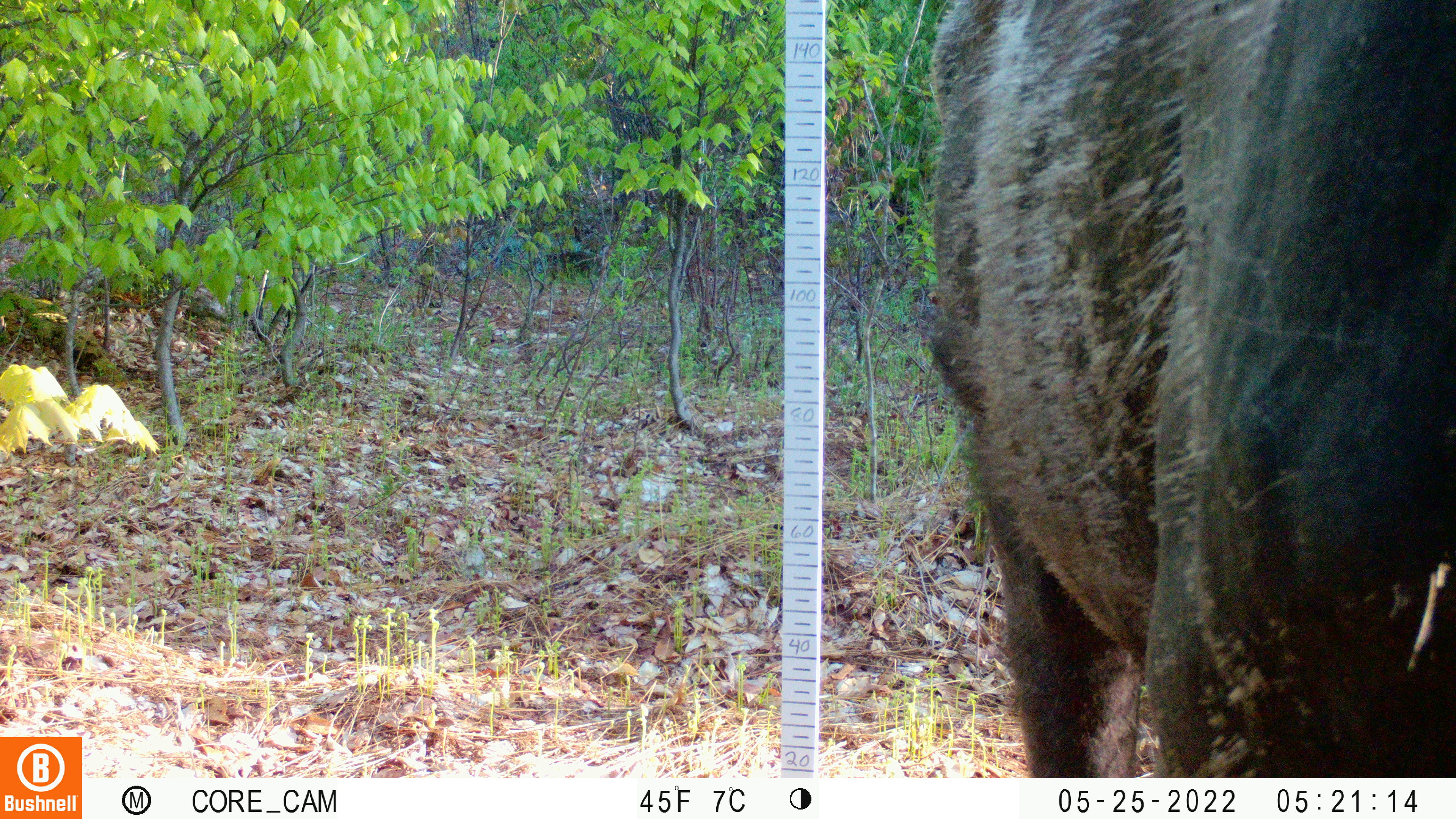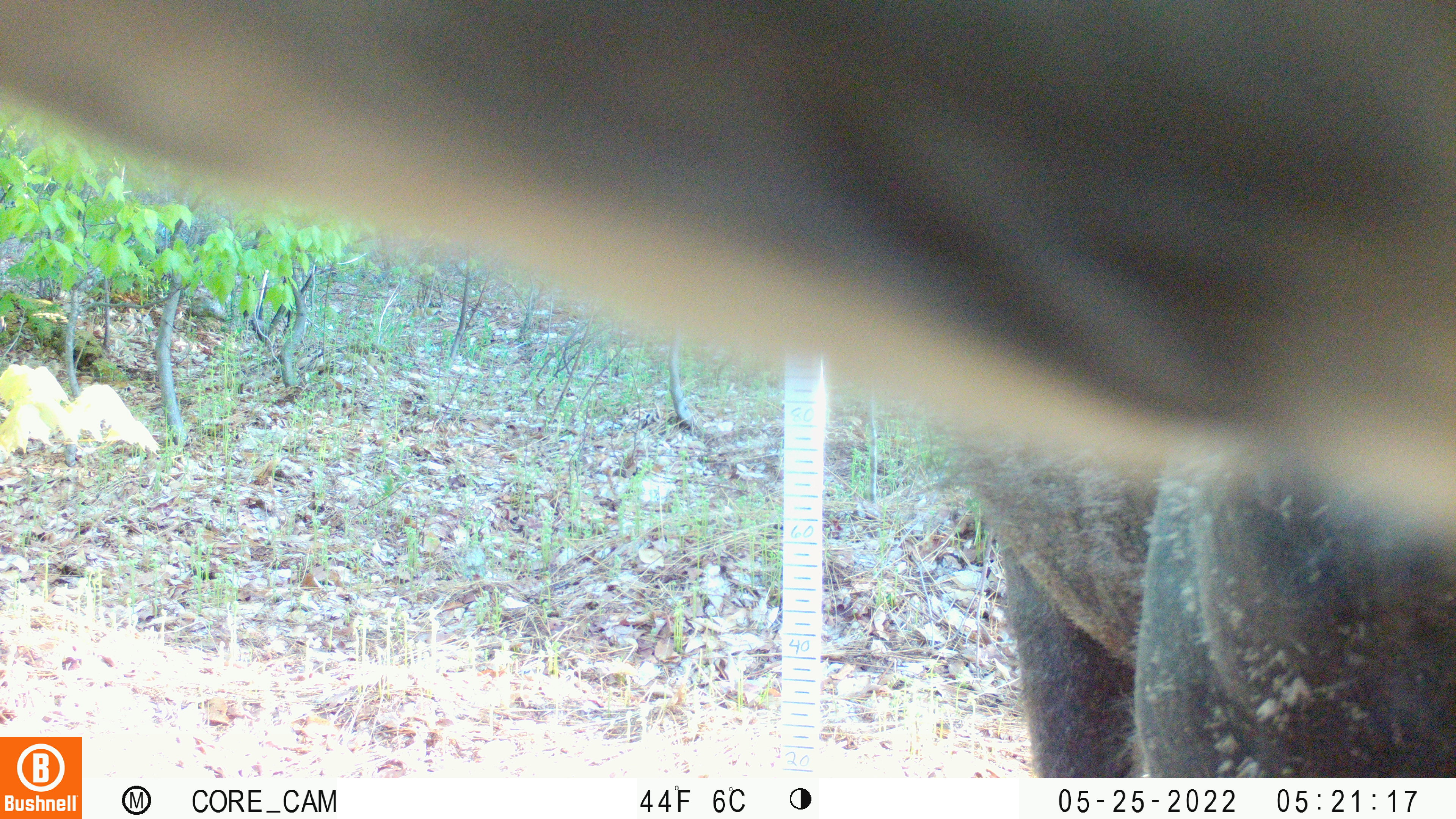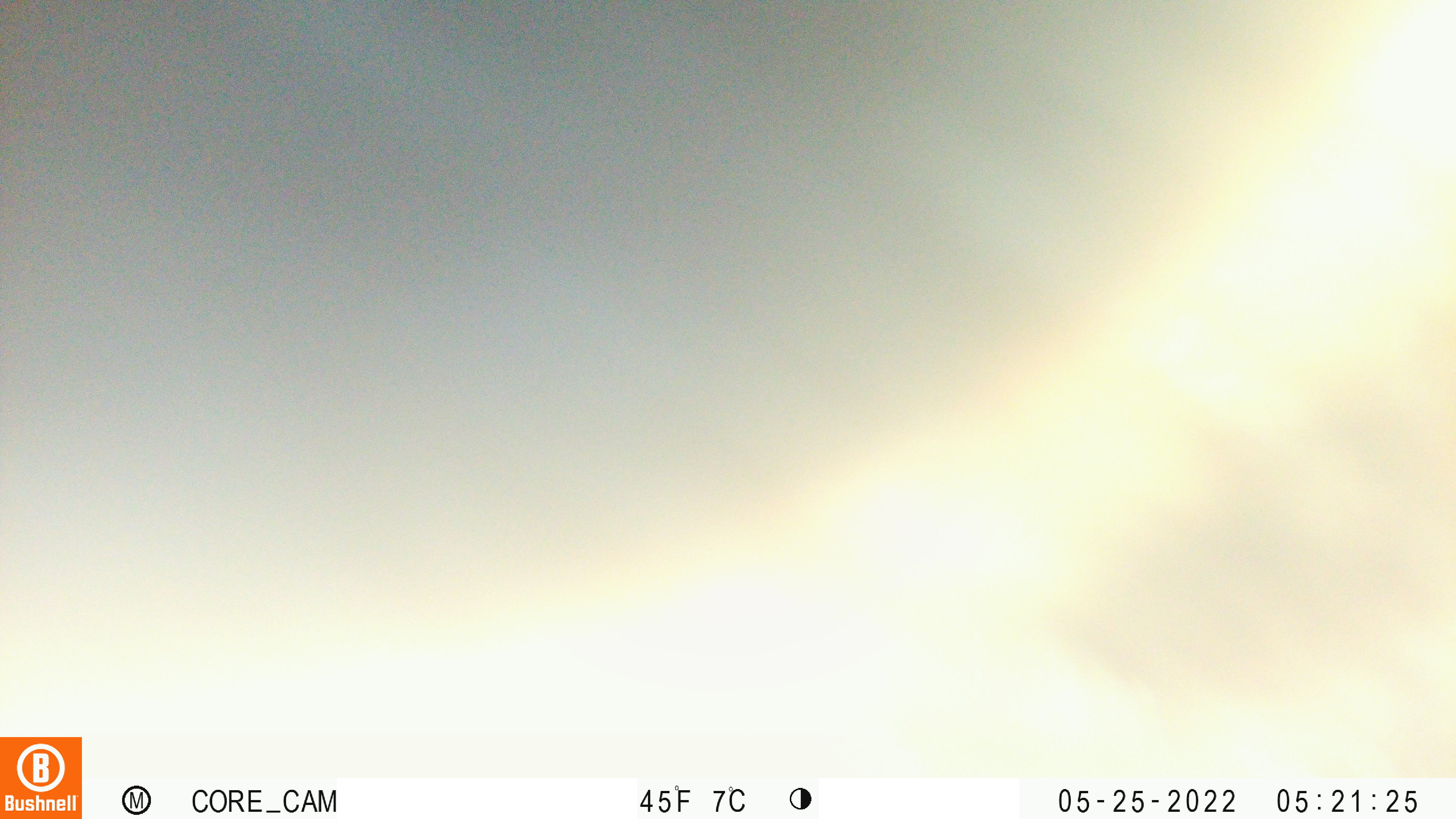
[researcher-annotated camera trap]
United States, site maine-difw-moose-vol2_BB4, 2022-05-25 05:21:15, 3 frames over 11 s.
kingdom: Animalia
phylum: Chordata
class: Mammalia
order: Artiodactyla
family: Cervidae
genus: Alces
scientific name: Alces alces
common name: moose